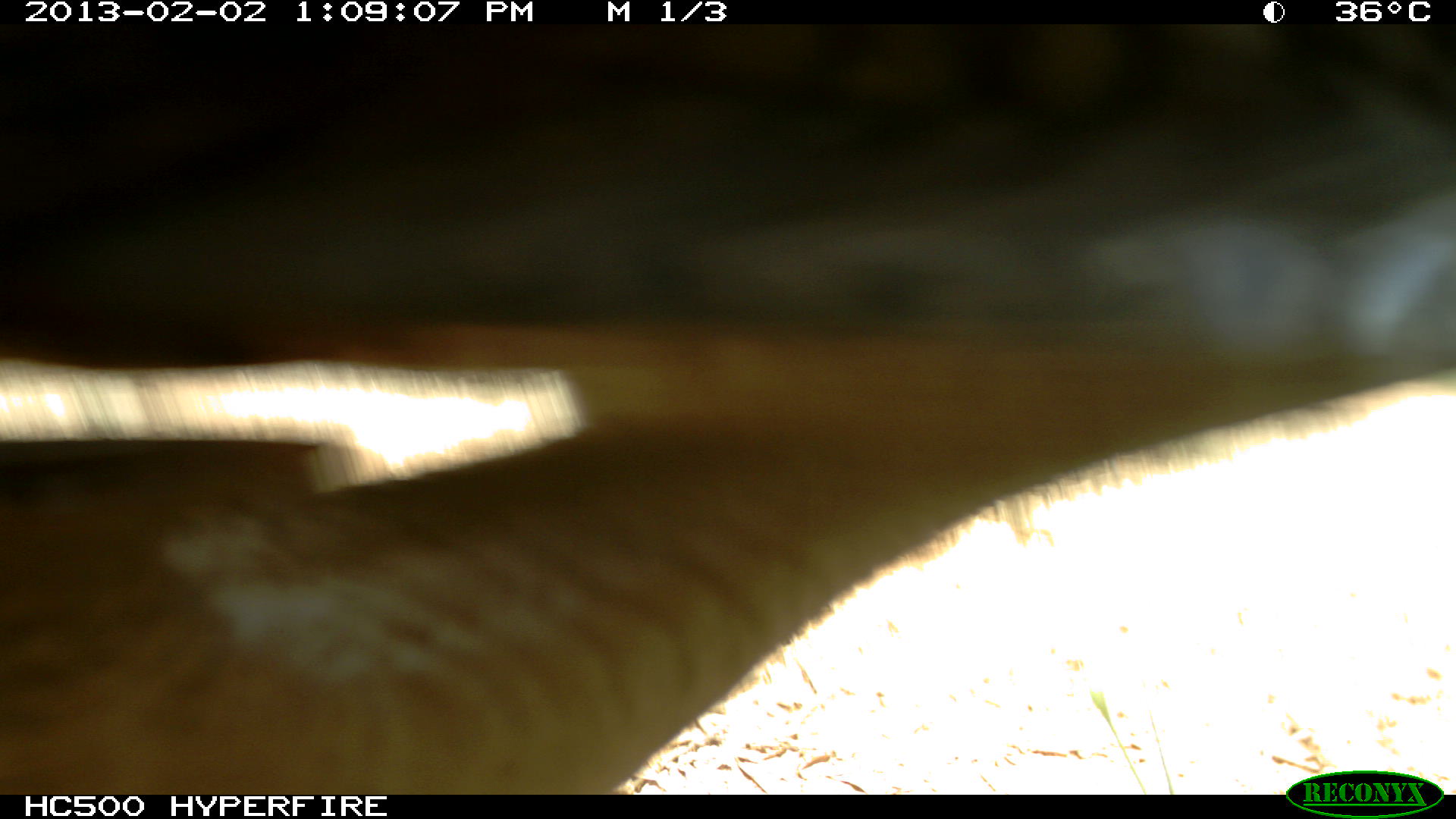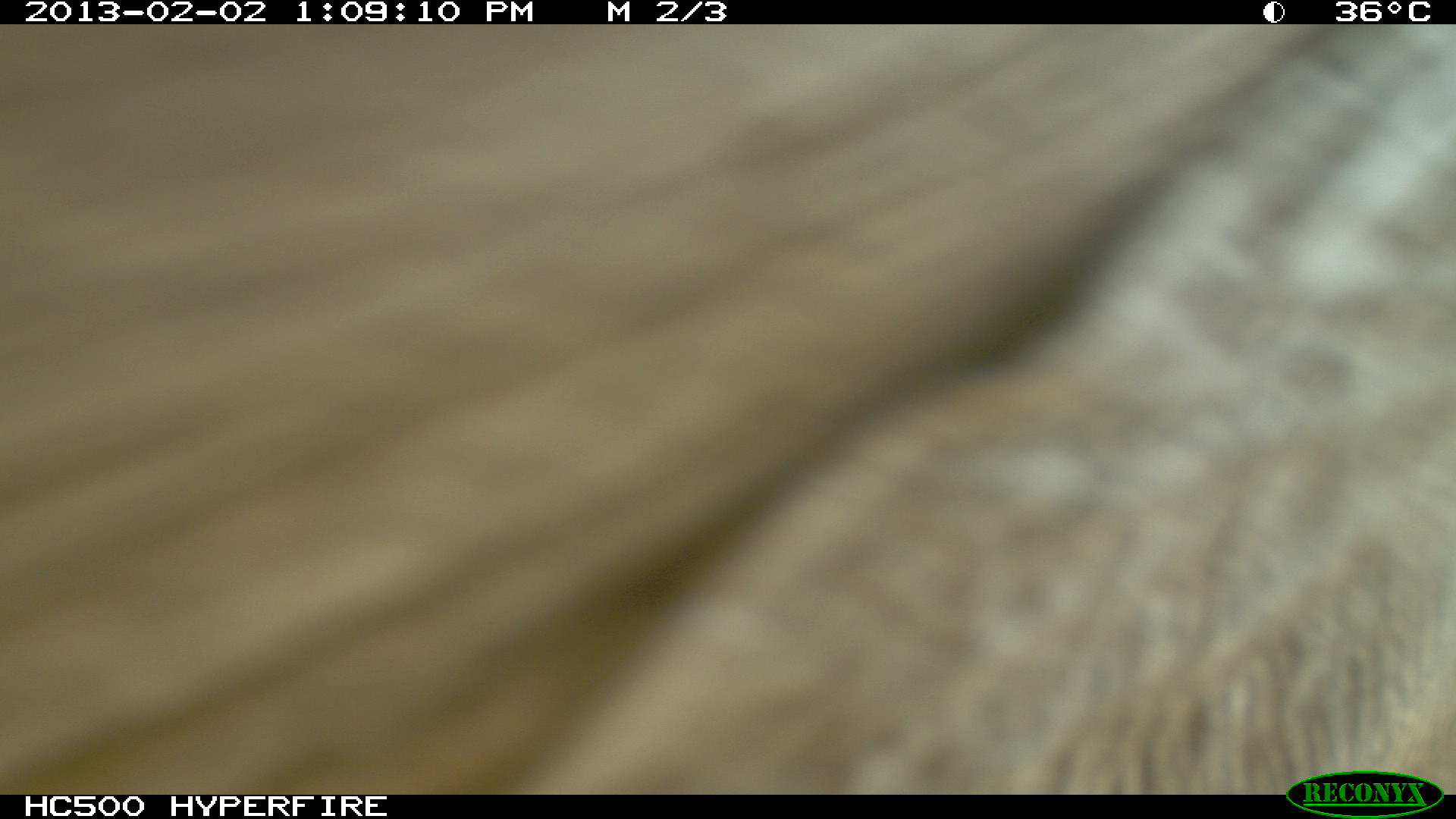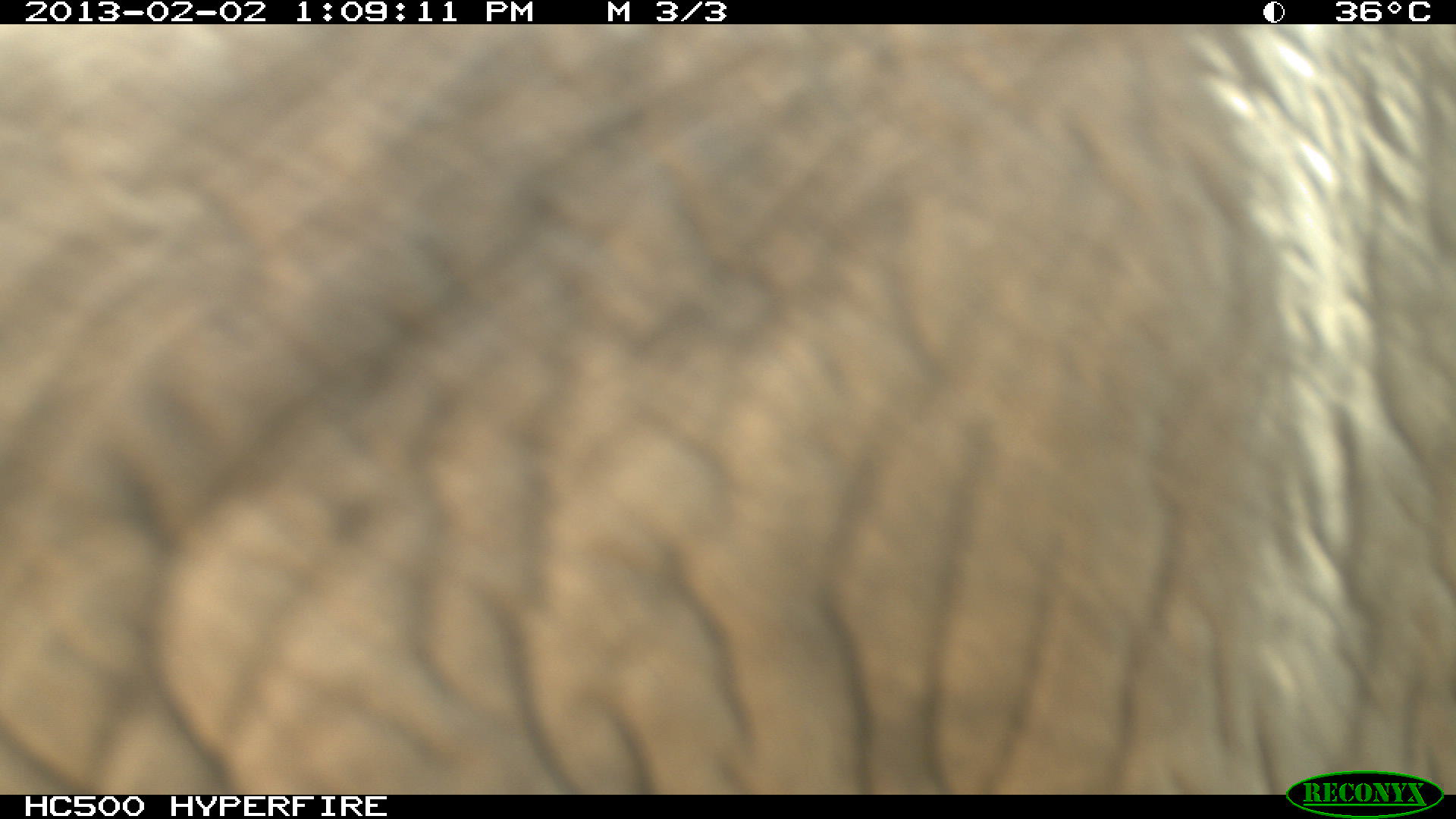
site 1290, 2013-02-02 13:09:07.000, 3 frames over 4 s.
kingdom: Animalia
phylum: Chordata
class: Mammalia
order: Proboscidea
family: Elephantidae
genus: Loxodonta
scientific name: Loxodonta africana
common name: african bush elephant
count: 1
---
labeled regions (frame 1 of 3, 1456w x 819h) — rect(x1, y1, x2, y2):
loxodonta africana: rect(0, 25, 1456, 792)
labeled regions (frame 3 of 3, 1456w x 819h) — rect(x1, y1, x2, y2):
loxodonta africana: rect(0, 19, 1456, 792)